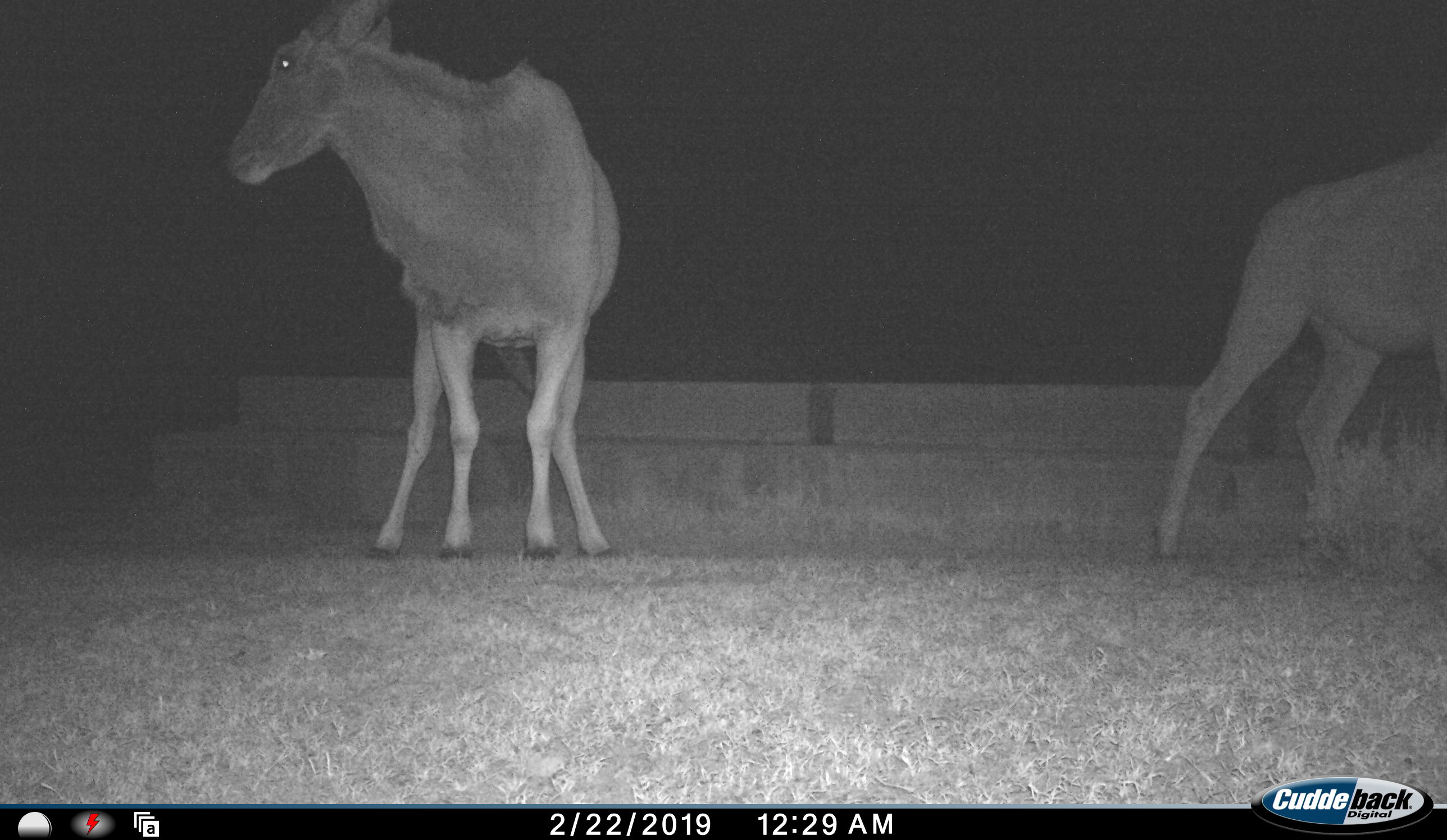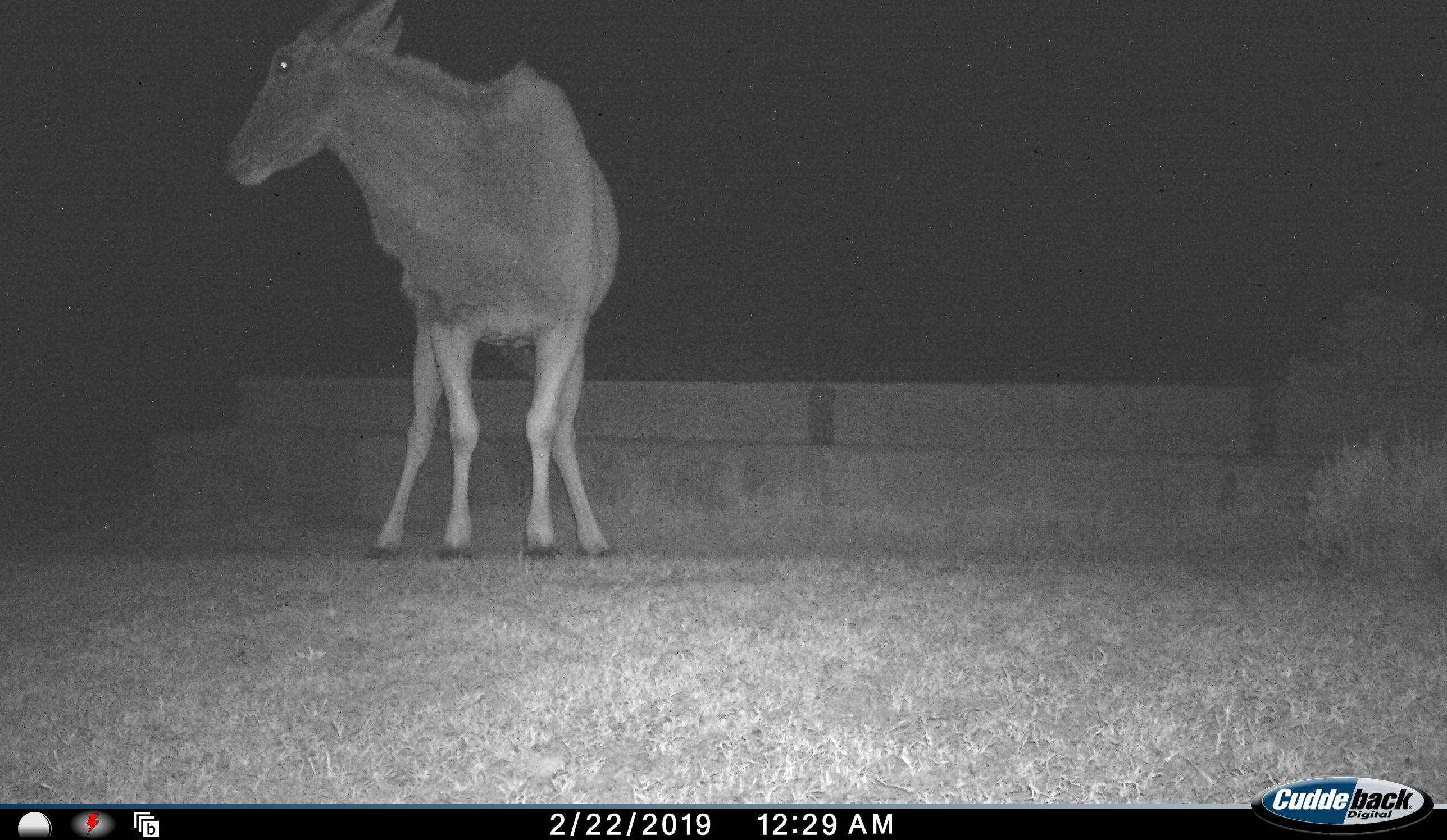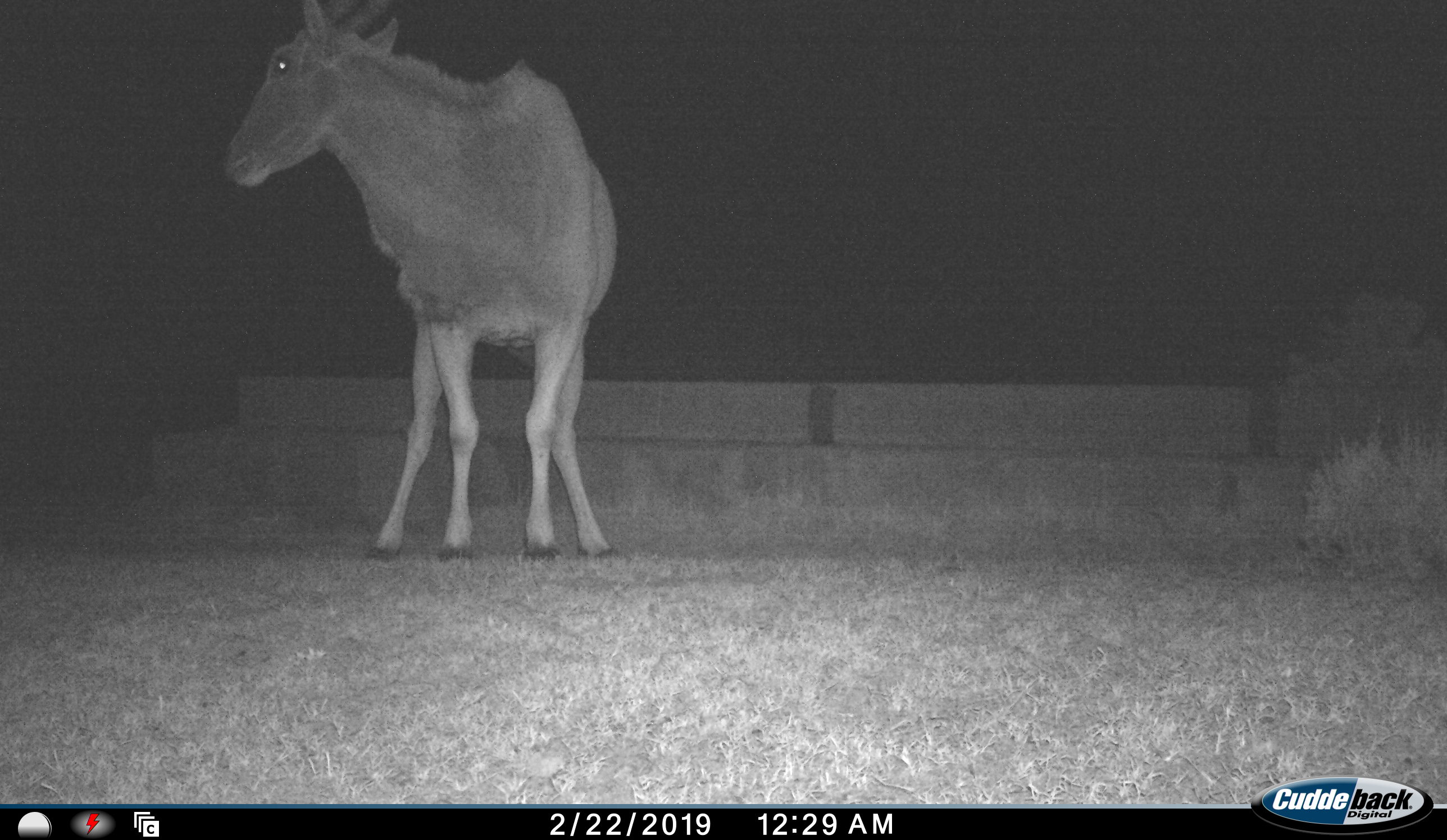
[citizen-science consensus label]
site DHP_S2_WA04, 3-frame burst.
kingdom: Animalia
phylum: Chordata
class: Mammalia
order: Artiodactyla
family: Bovidae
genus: Tragelaphus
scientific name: Tragelaphus oryx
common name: eland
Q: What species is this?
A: Eland (Tragelaphus oryx).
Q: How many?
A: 2.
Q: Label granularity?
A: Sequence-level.